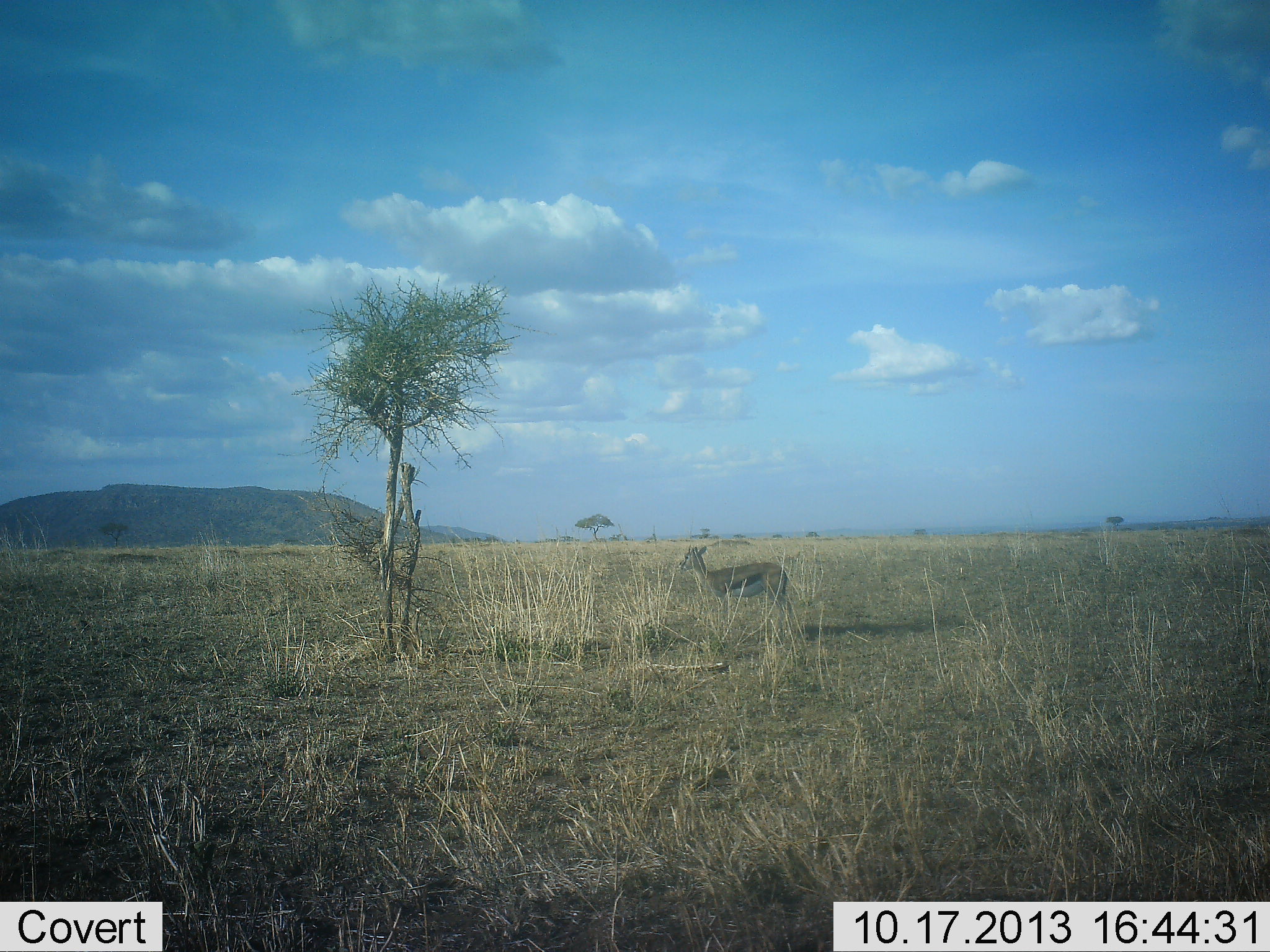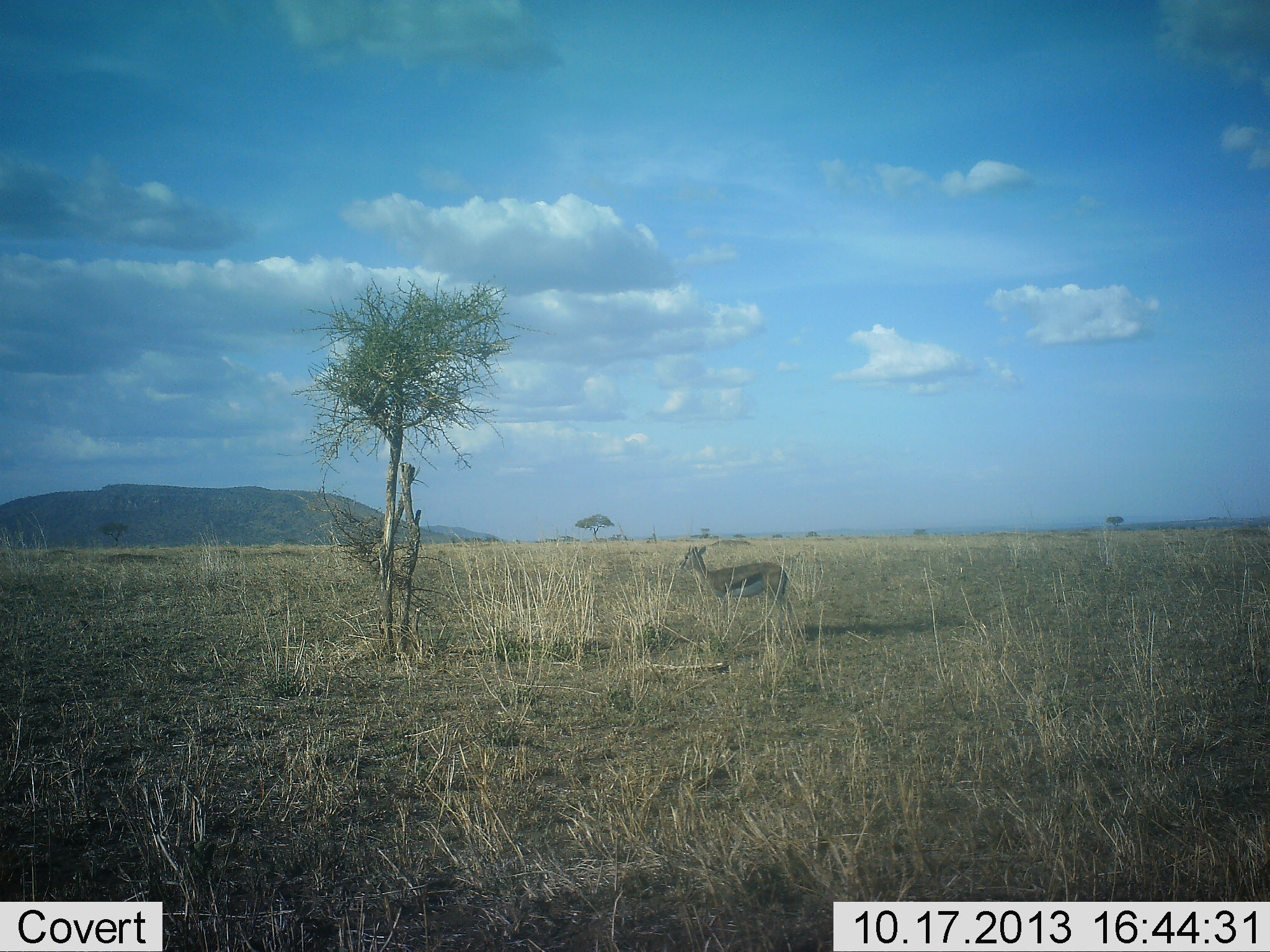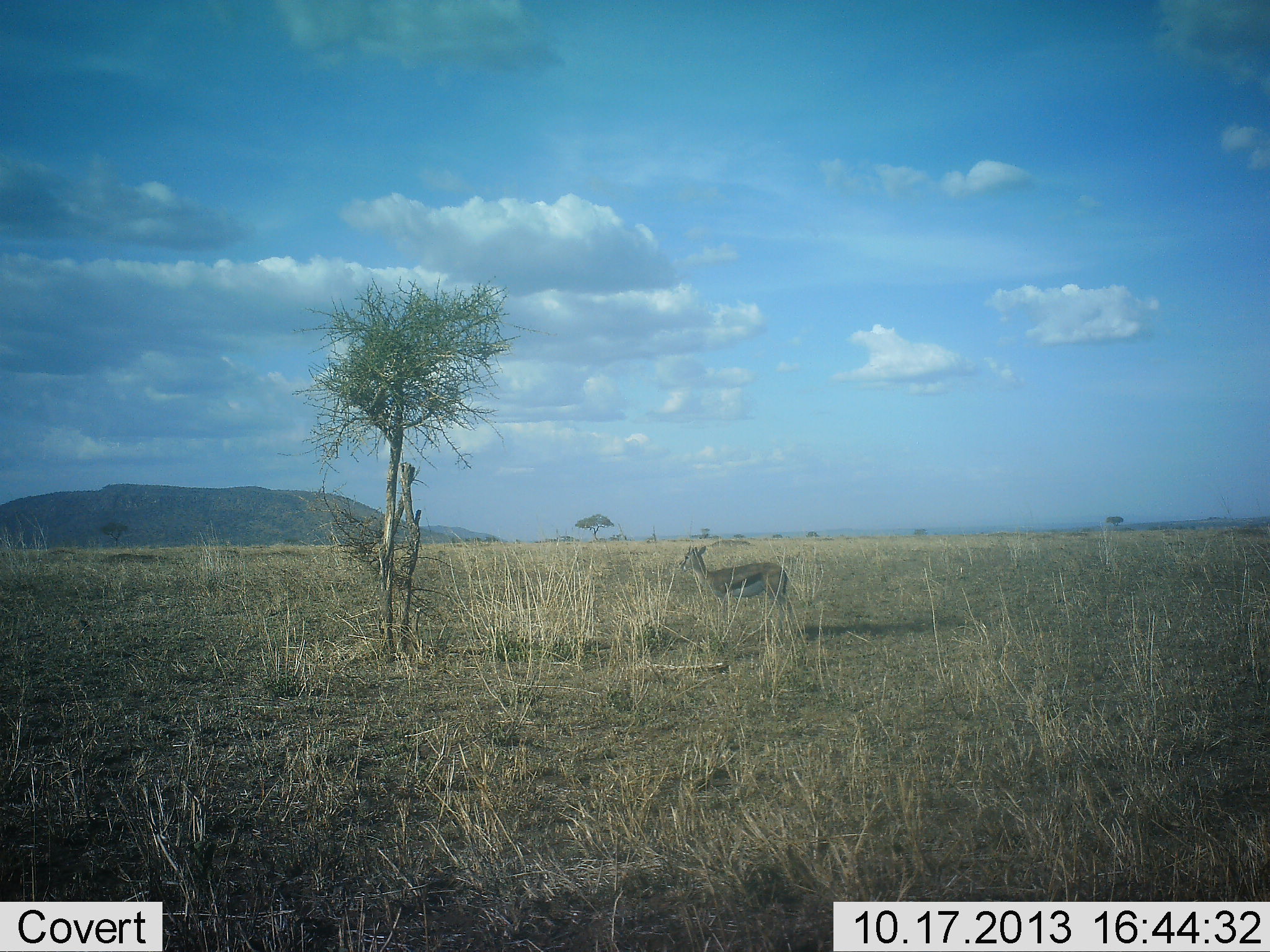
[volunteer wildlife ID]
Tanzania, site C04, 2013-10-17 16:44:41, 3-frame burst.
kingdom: Animalia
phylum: Chordata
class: Mammalia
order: Artiodactyla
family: Bovidae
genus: Eudorcas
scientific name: Eudorcas thomsonii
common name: thomson's gazelle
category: gazellethomsons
Gazellethomsons (thomson's gazelle) (Eudorcas thomsonii), count 1. Behavior (volunteer vote fractions): standing 100%, resting 0%, moving 0%, interacting 0%. Young present (vote fraction): 0%. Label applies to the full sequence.